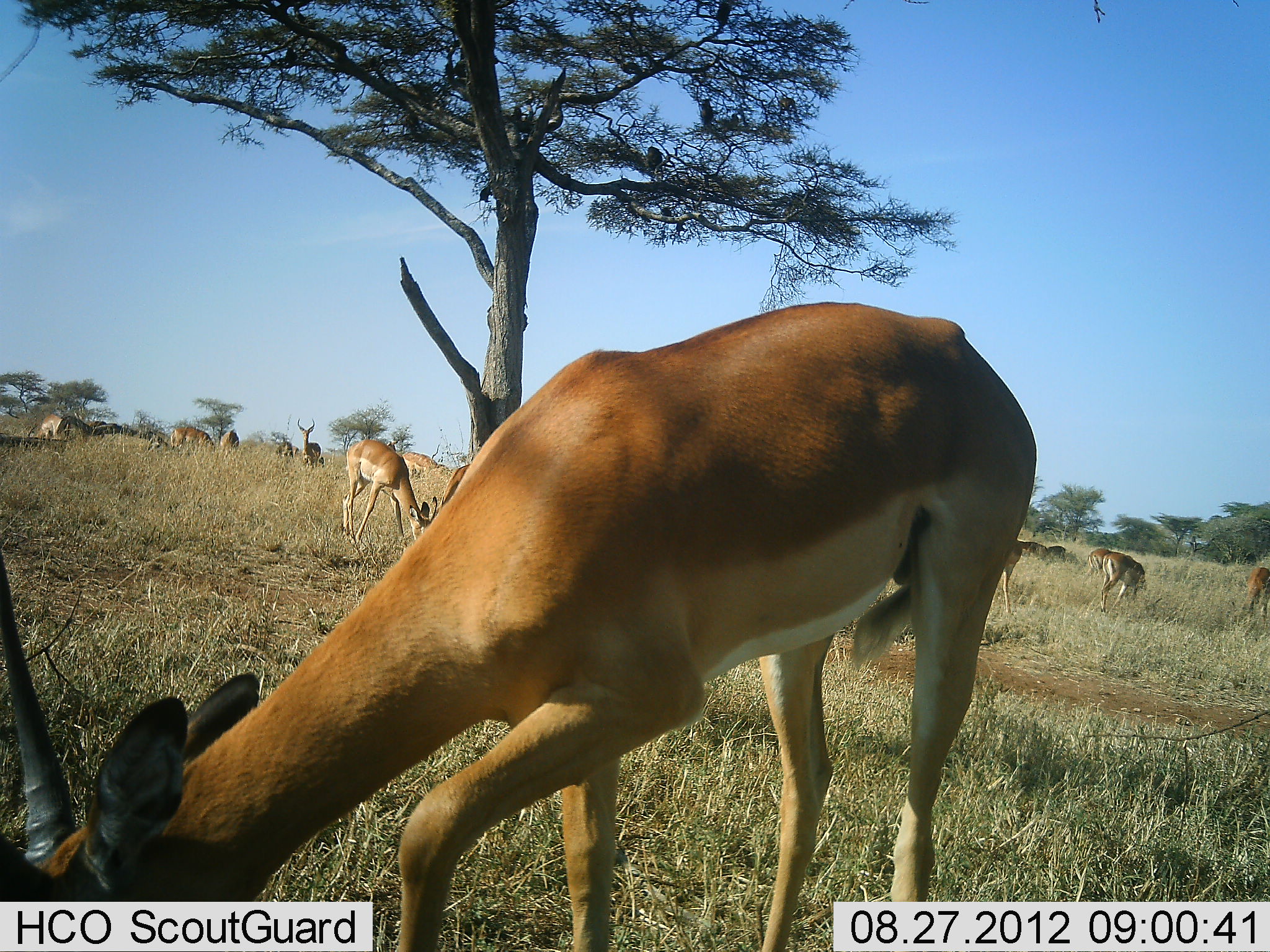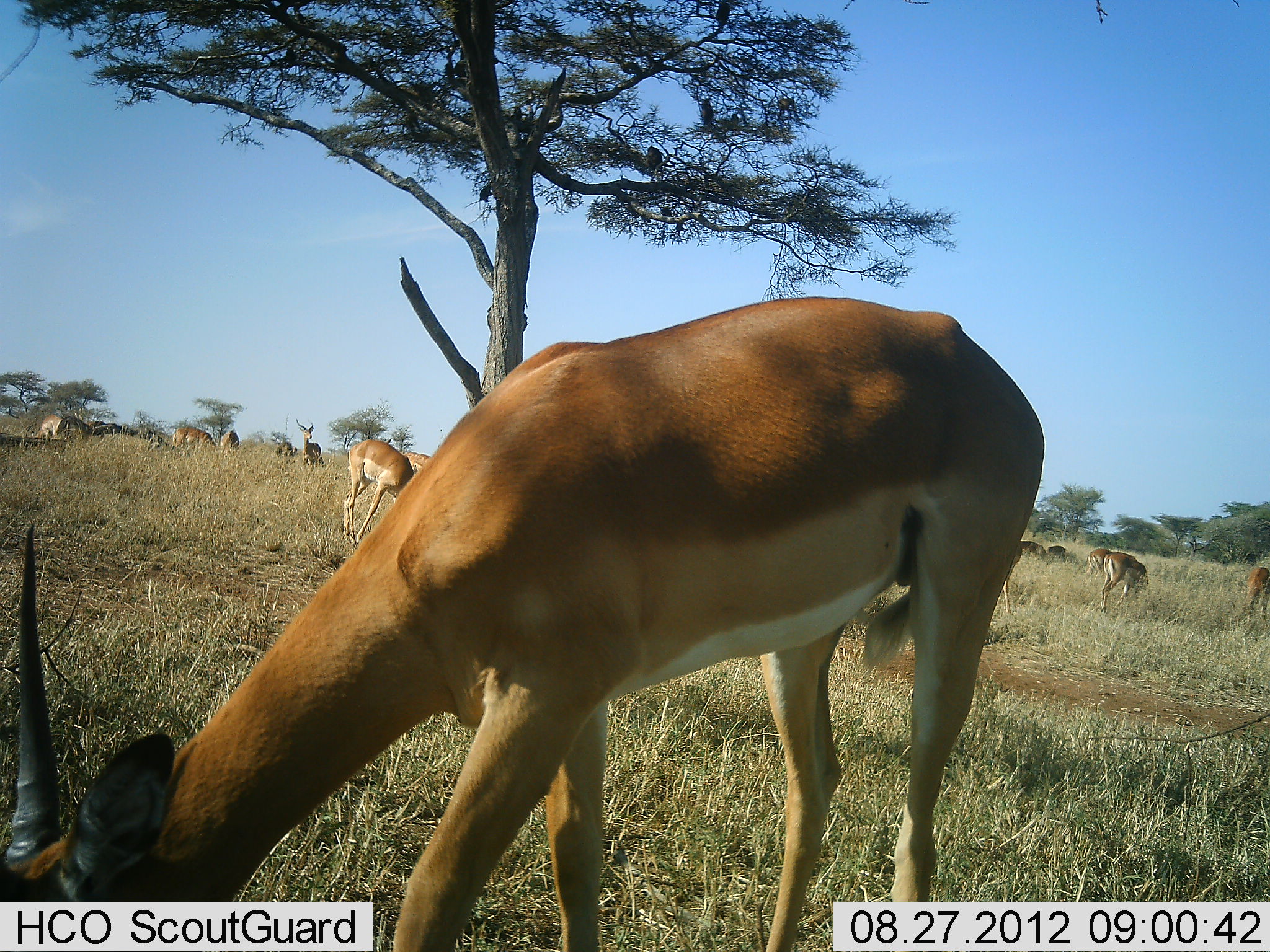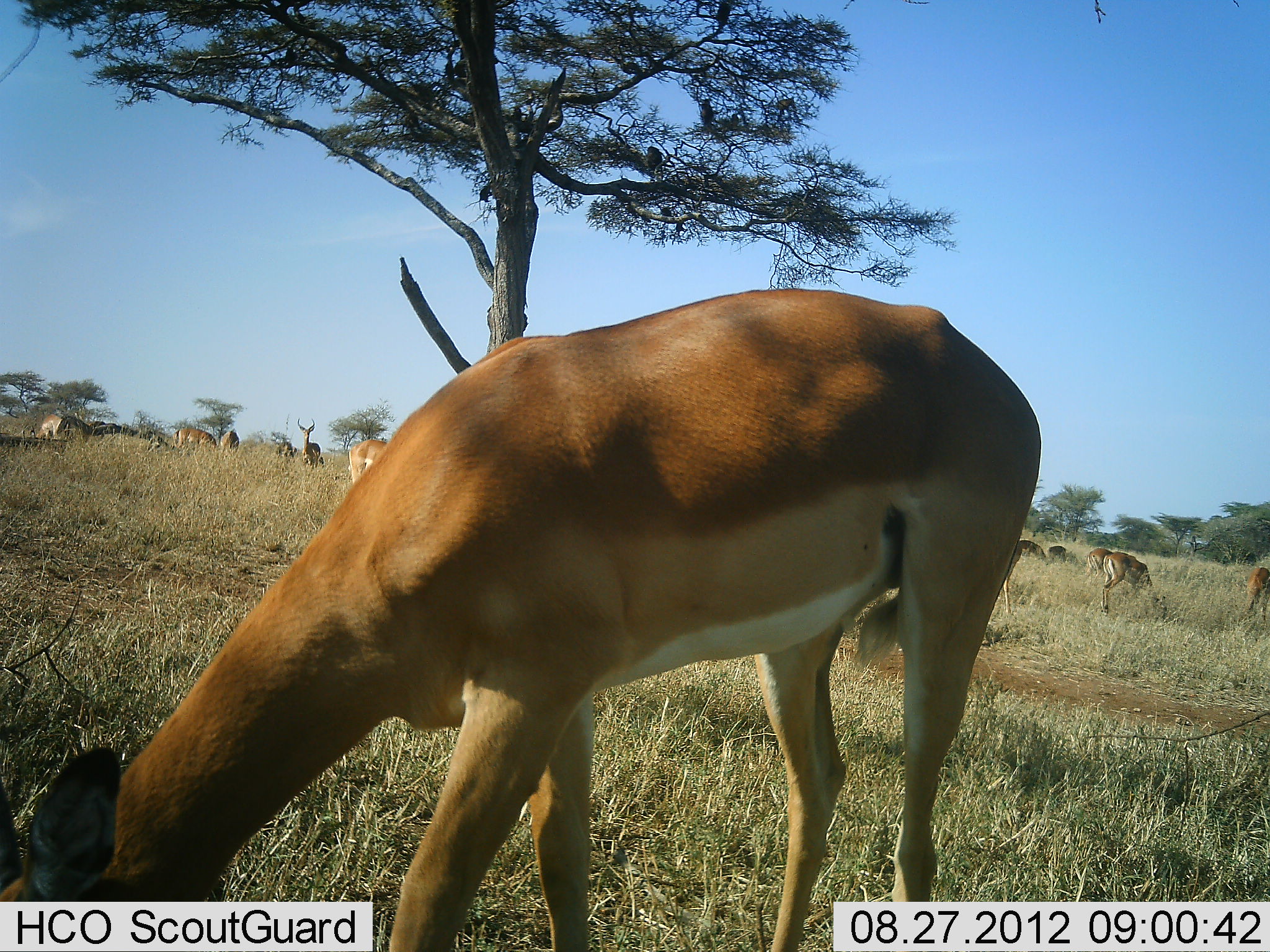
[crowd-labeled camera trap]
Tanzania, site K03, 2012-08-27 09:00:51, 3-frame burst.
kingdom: Animalia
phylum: Chordata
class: Mammalia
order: Artiodactyla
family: Bovidae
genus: Aepyceros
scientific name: Aepyceros melampus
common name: impala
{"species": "impala (Aepyceros melampus)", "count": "11-50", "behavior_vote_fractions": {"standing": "64%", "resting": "0%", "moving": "0%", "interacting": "0%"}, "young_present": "0%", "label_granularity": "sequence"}